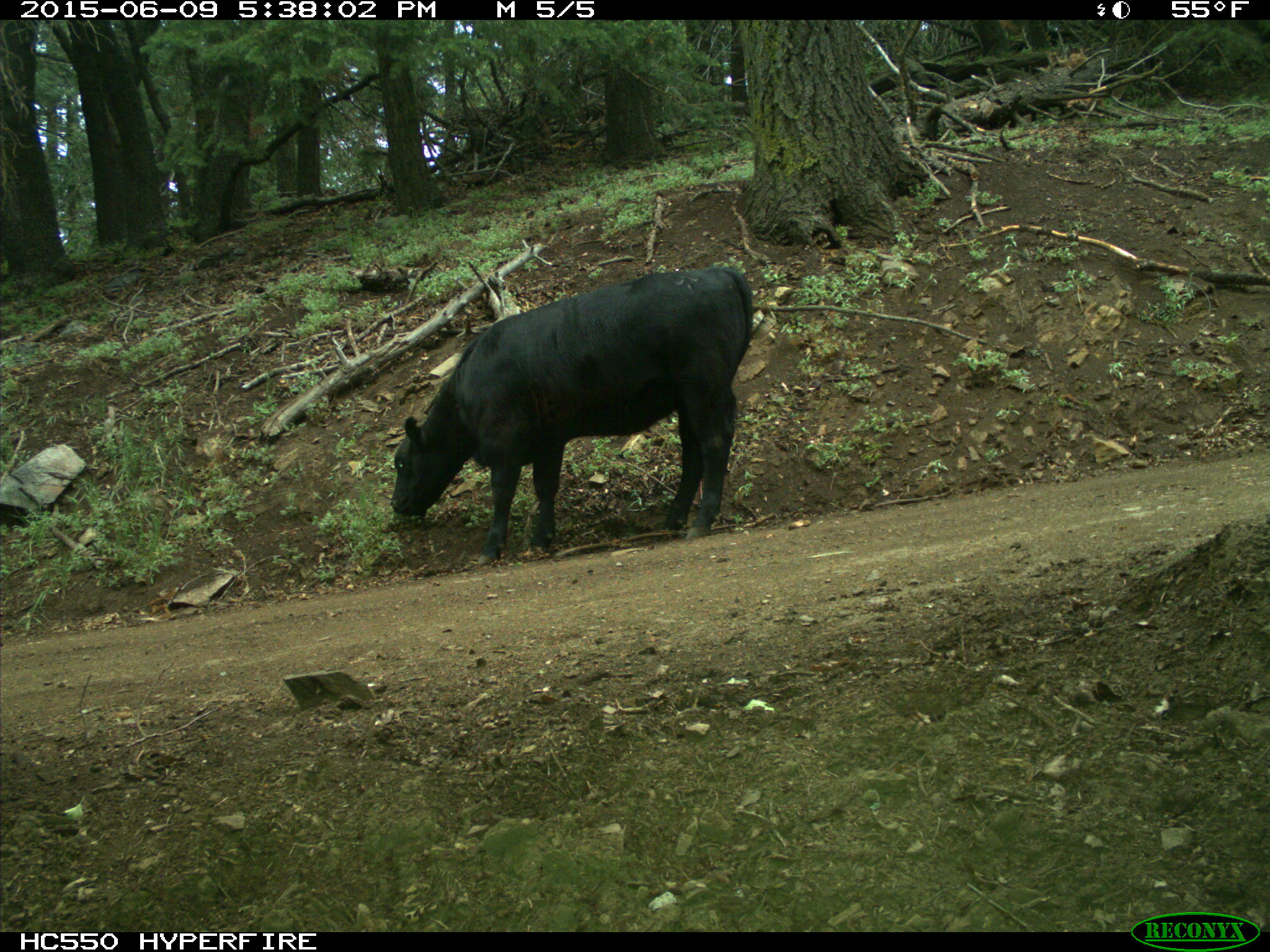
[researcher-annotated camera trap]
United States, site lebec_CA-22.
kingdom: Animalia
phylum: Chordata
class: Mammalia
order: Artiodactyla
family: Bovidae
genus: Bos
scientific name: Bos taurus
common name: domestic cow